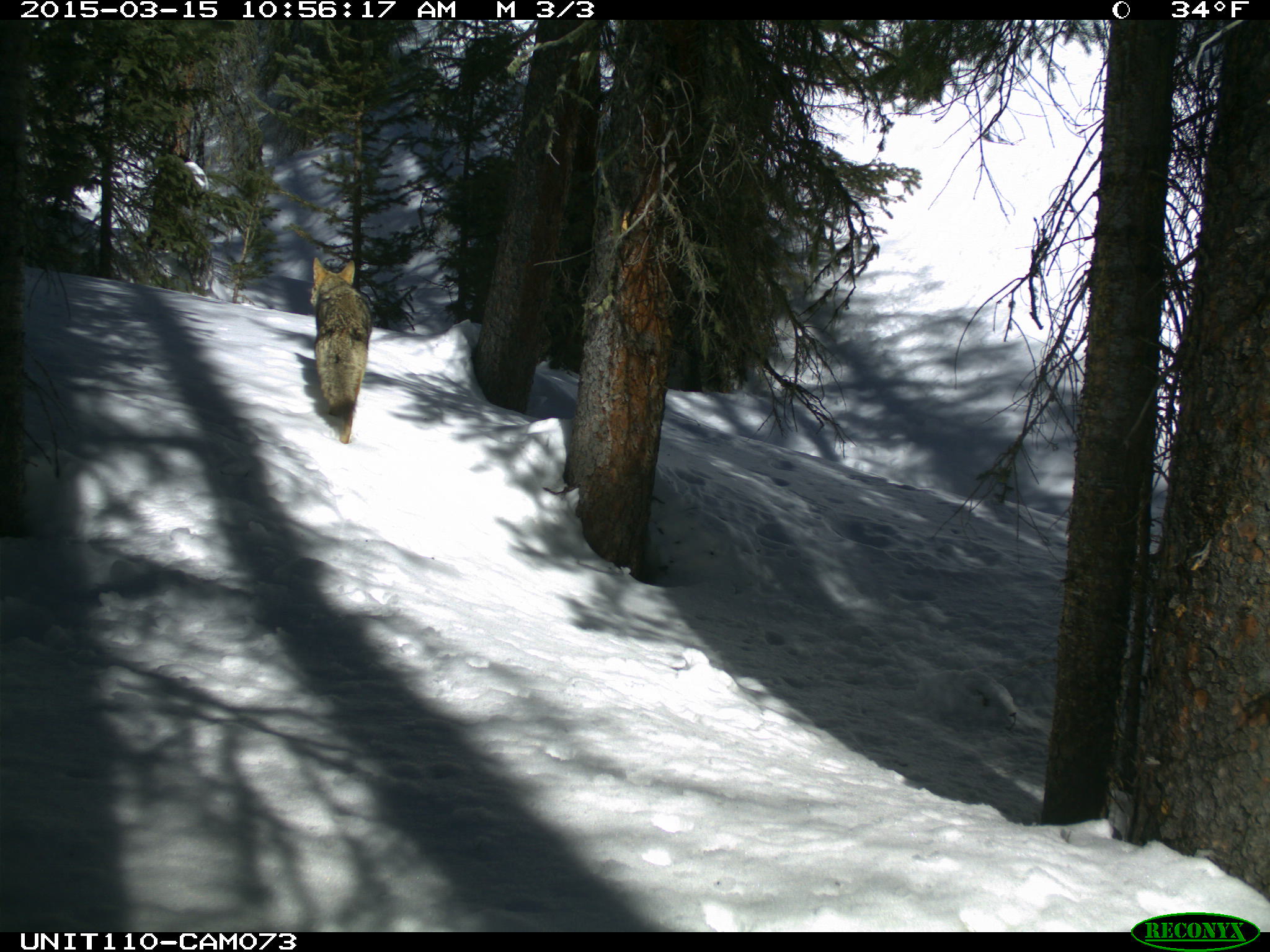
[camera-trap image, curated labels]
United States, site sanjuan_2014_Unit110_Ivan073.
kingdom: Animalia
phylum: Chordata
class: Mammalia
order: Carnivora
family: Canidae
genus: Canis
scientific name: Canis latrans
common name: coyote